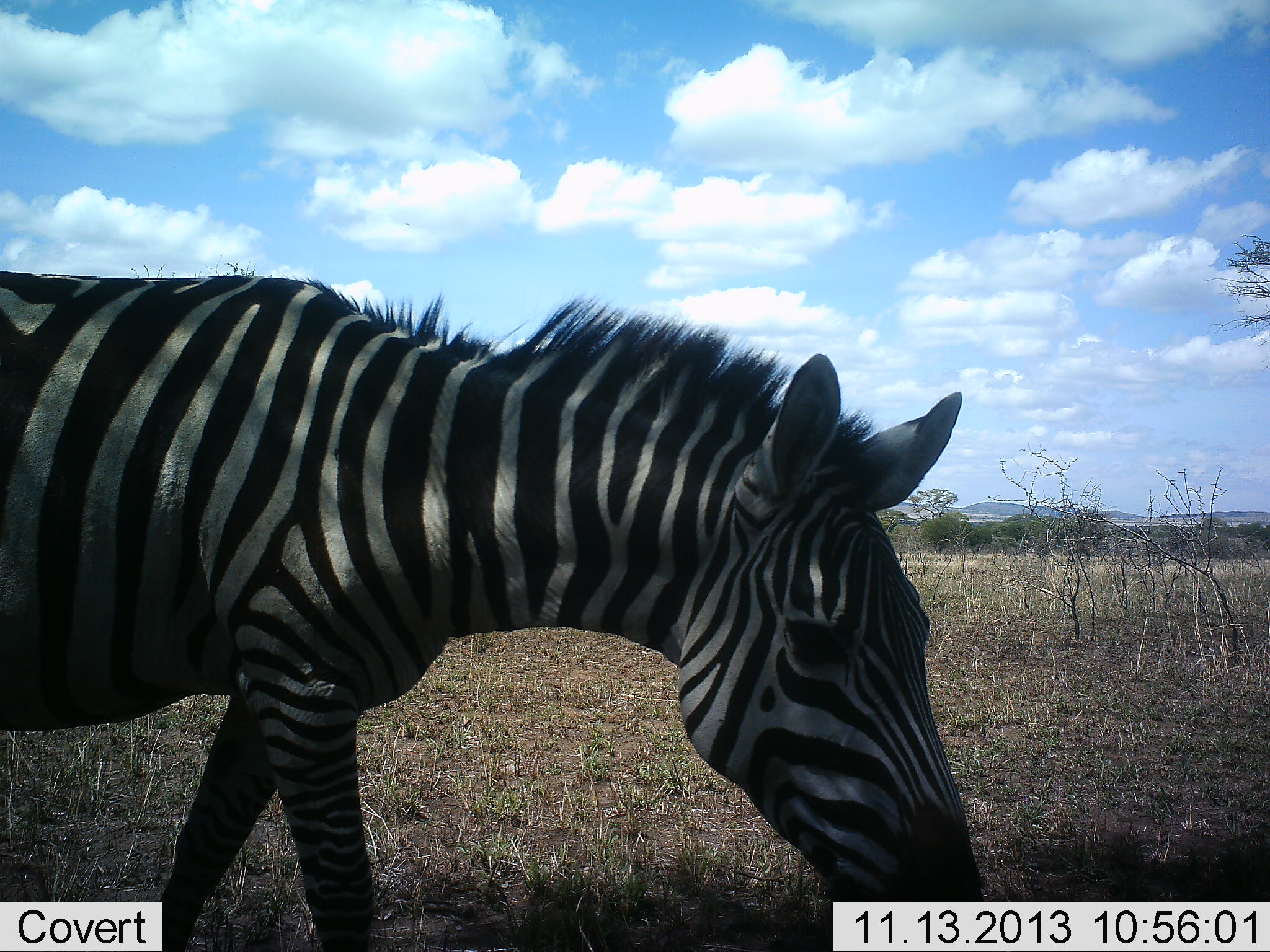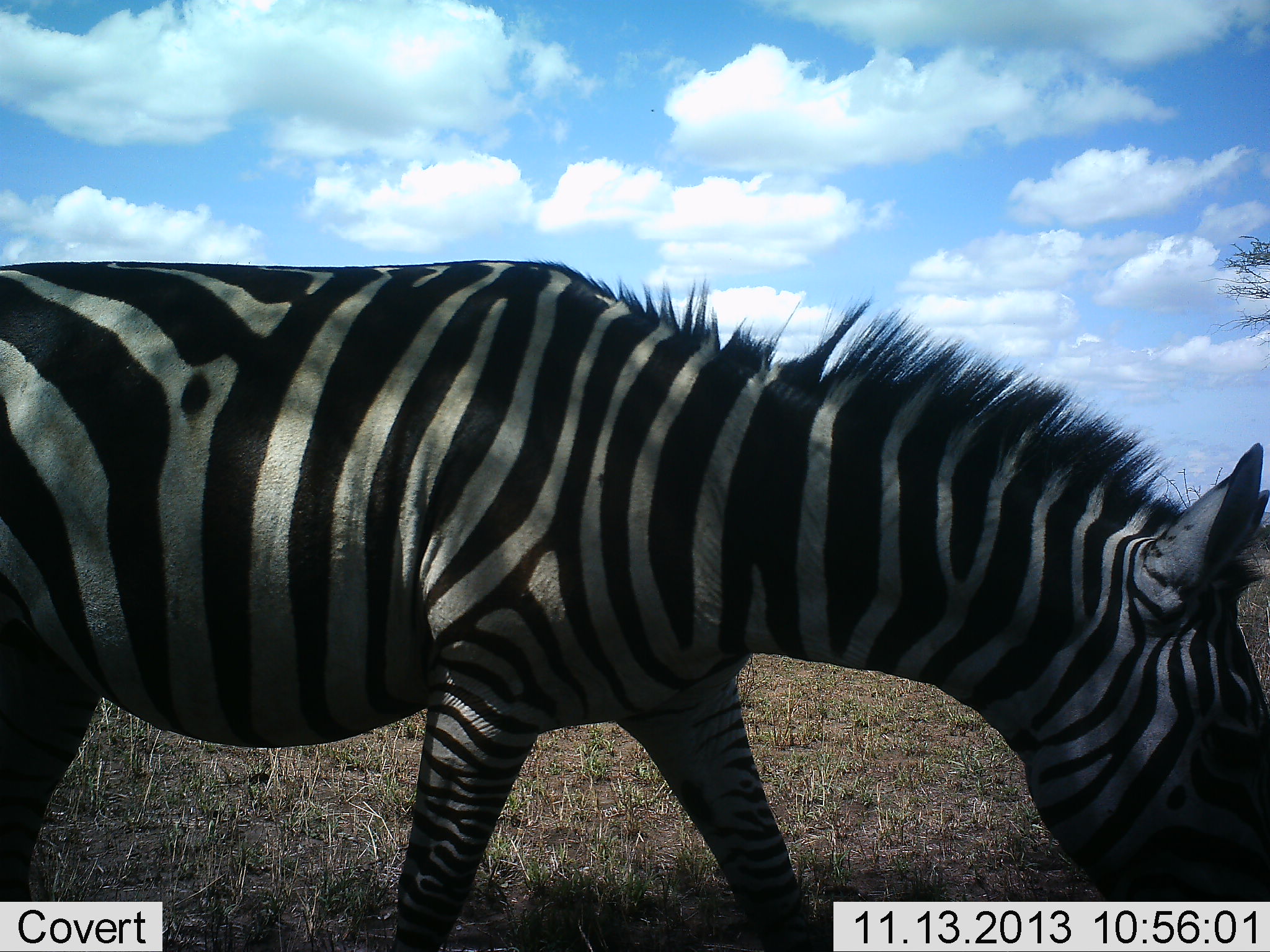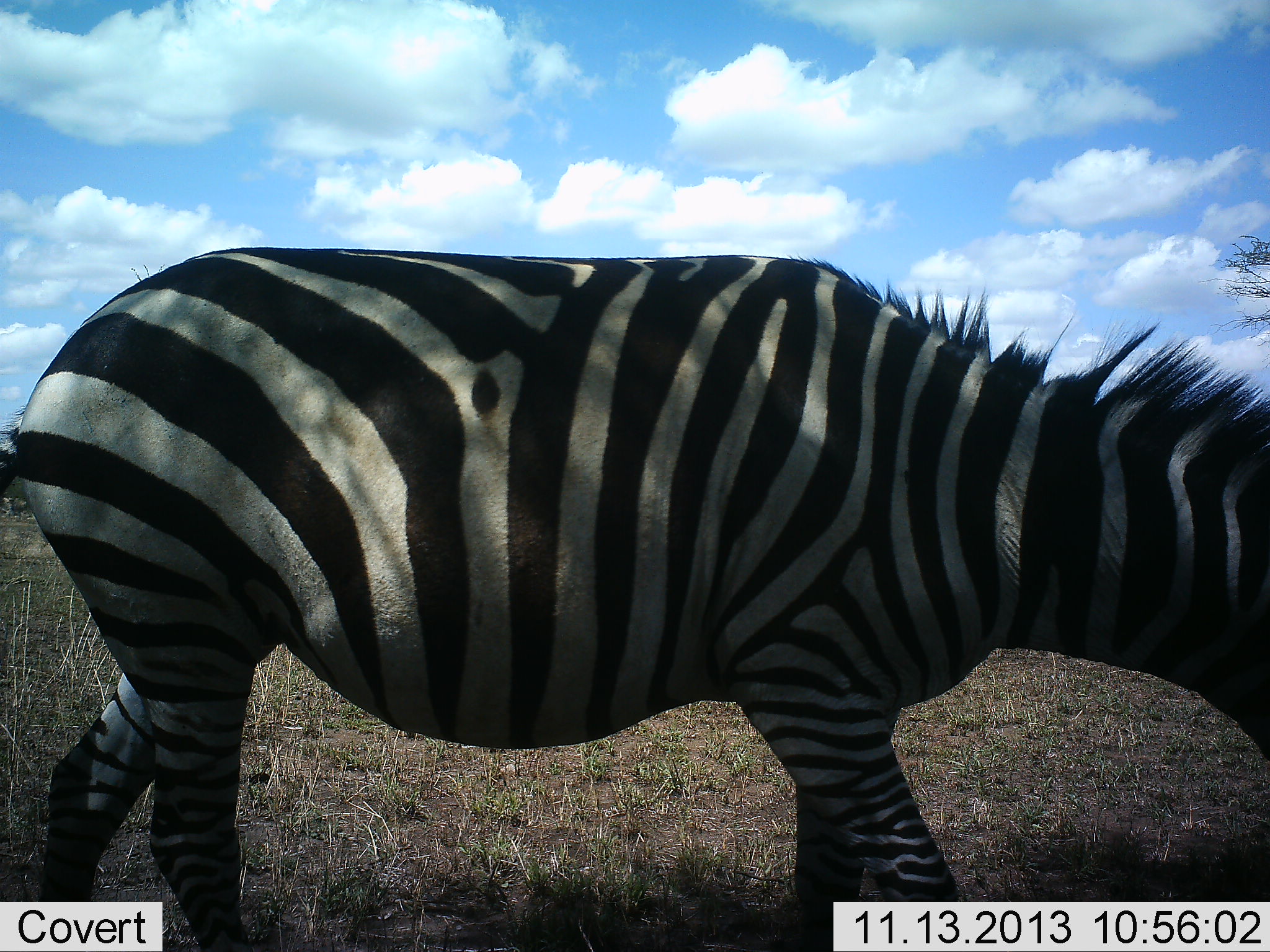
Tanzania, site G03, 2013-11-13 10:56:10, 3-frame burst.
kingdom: Animalia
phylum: Chordata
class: Mammalia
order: Perissodactyla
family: Equidae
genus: Equus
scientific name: Equus quagga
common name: plains zebra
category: zebra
Zebra (plains zebra) (Equus quagga), count 1. Behavior (volunteer vote fractions): standing 0%, resting 0%, moving 100%, interacting 0%. Young present (vote fraction): 0%. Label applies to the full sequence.